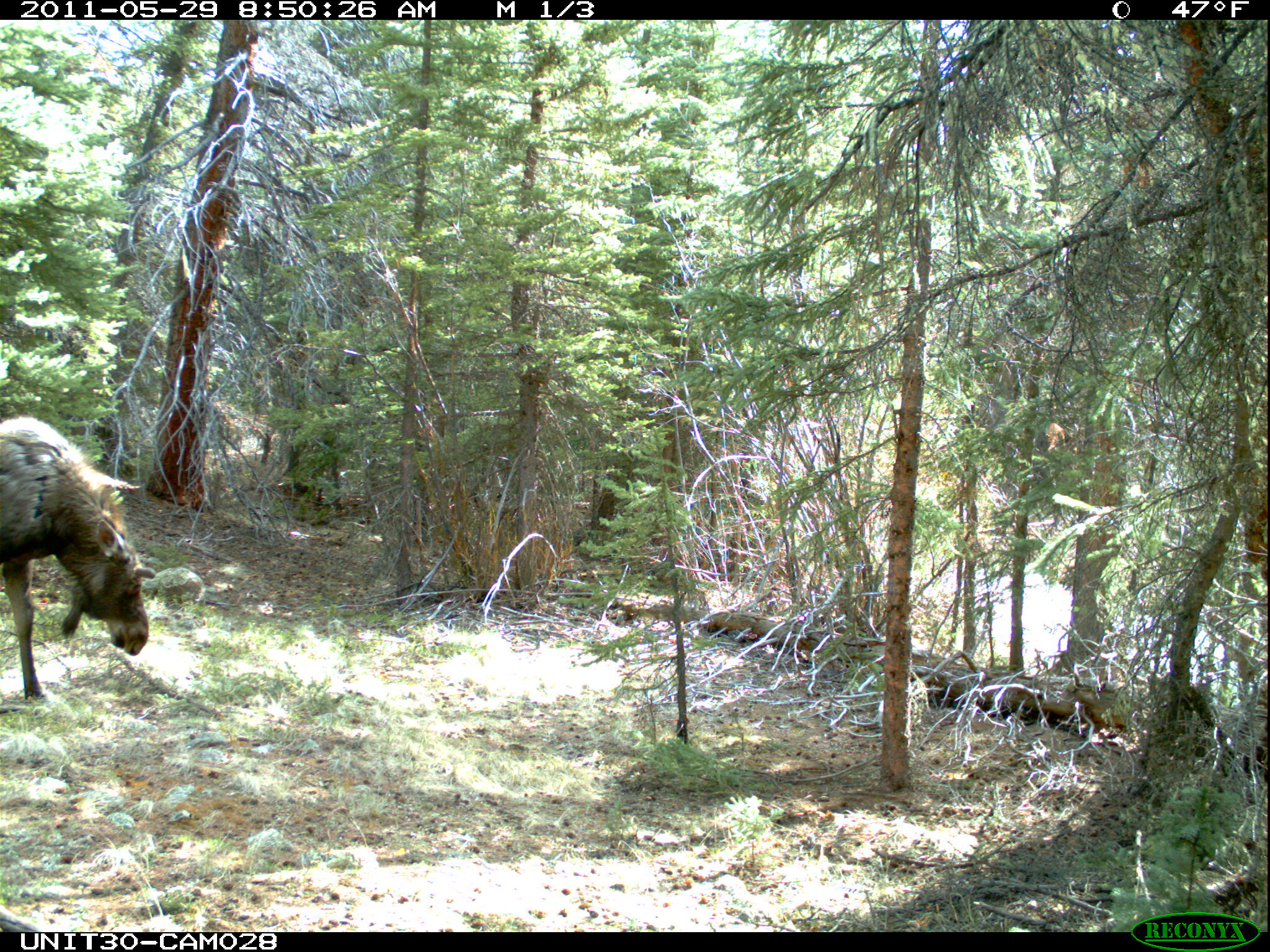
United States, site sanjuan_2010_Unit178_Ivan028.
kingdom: Animalia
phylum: Chordata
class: Mammalia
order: Artiodactyla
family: Cervidae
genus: Alces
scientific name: Alces alces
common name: moose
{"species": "Alces alces (moose)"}